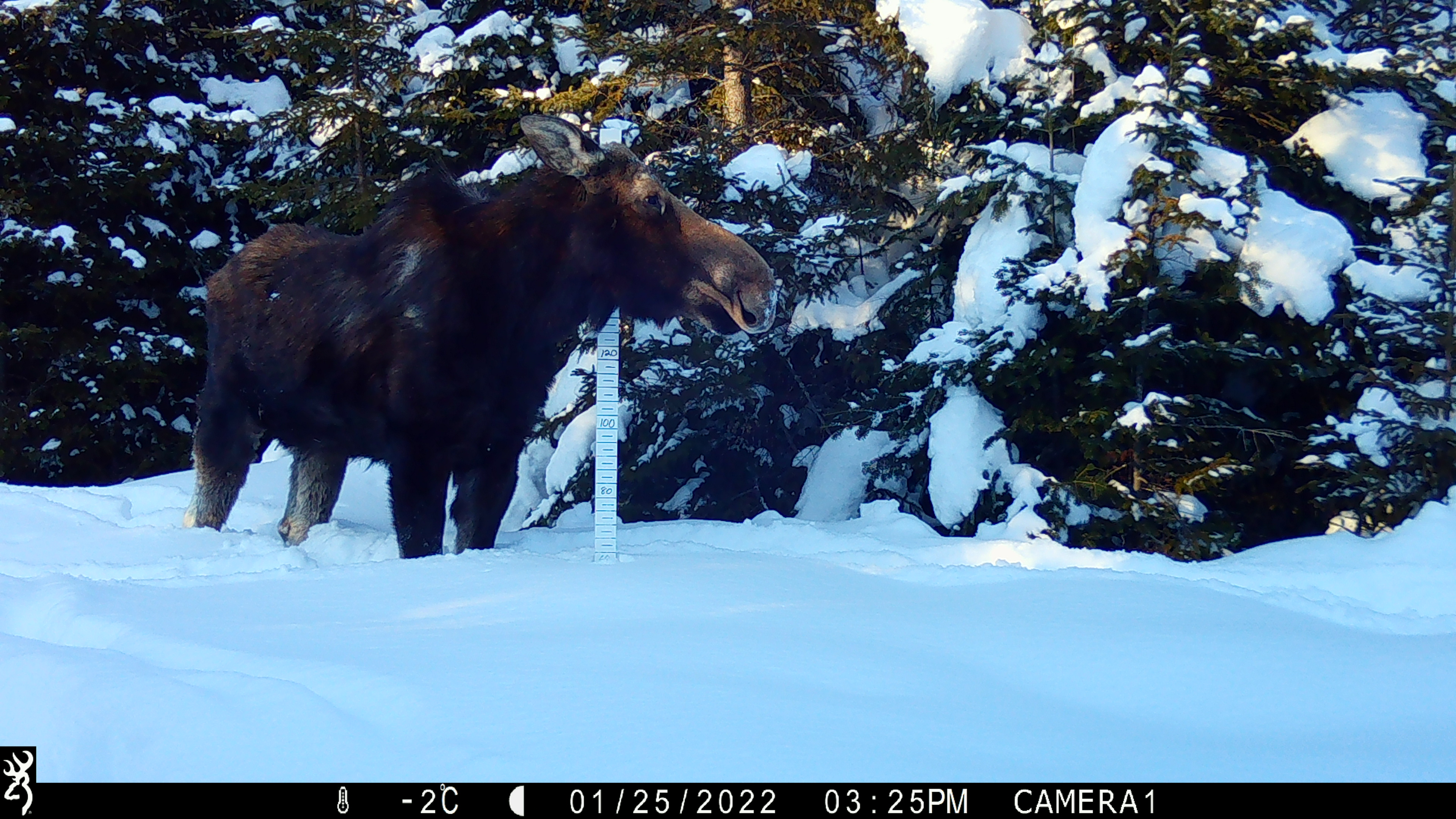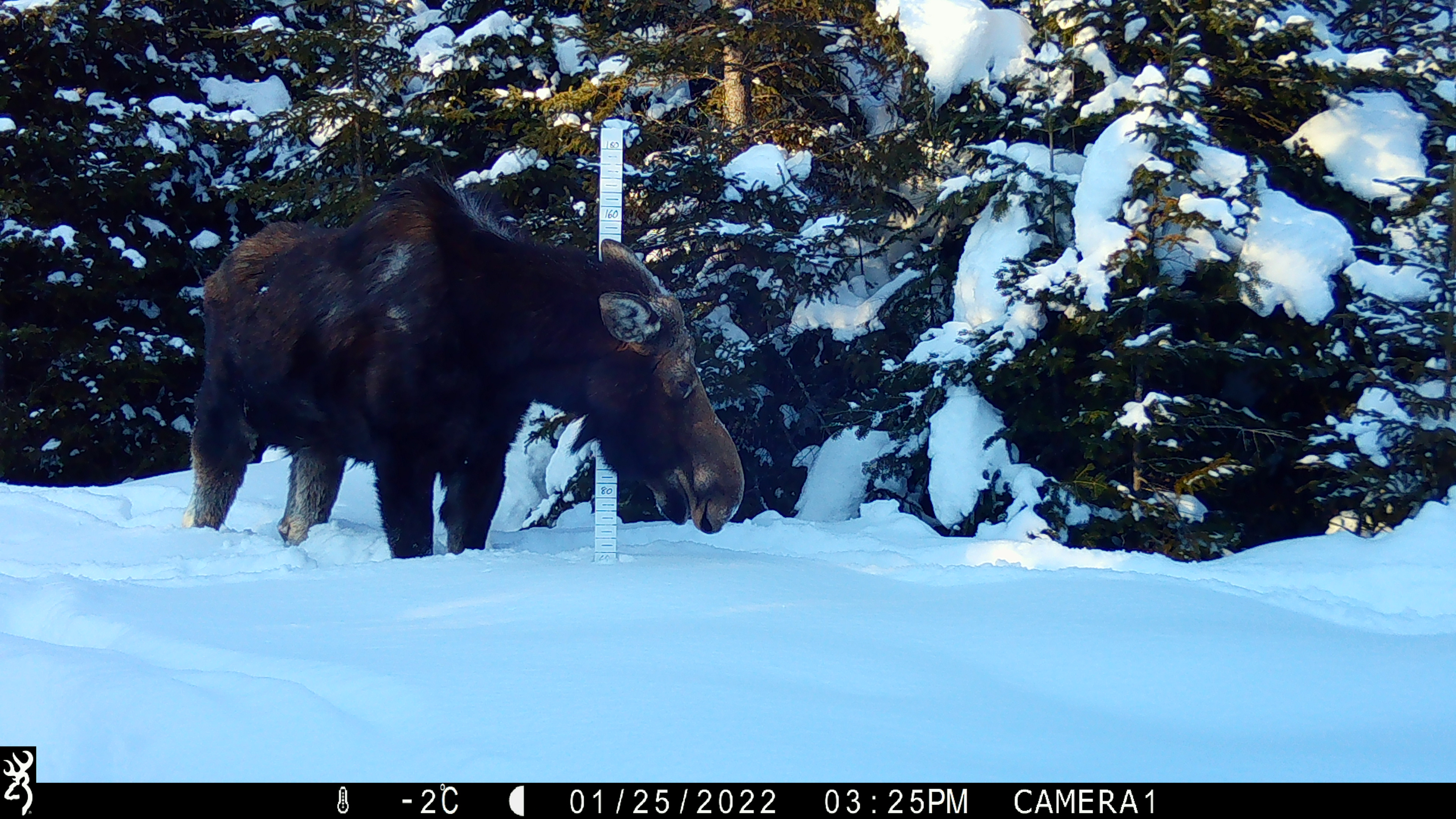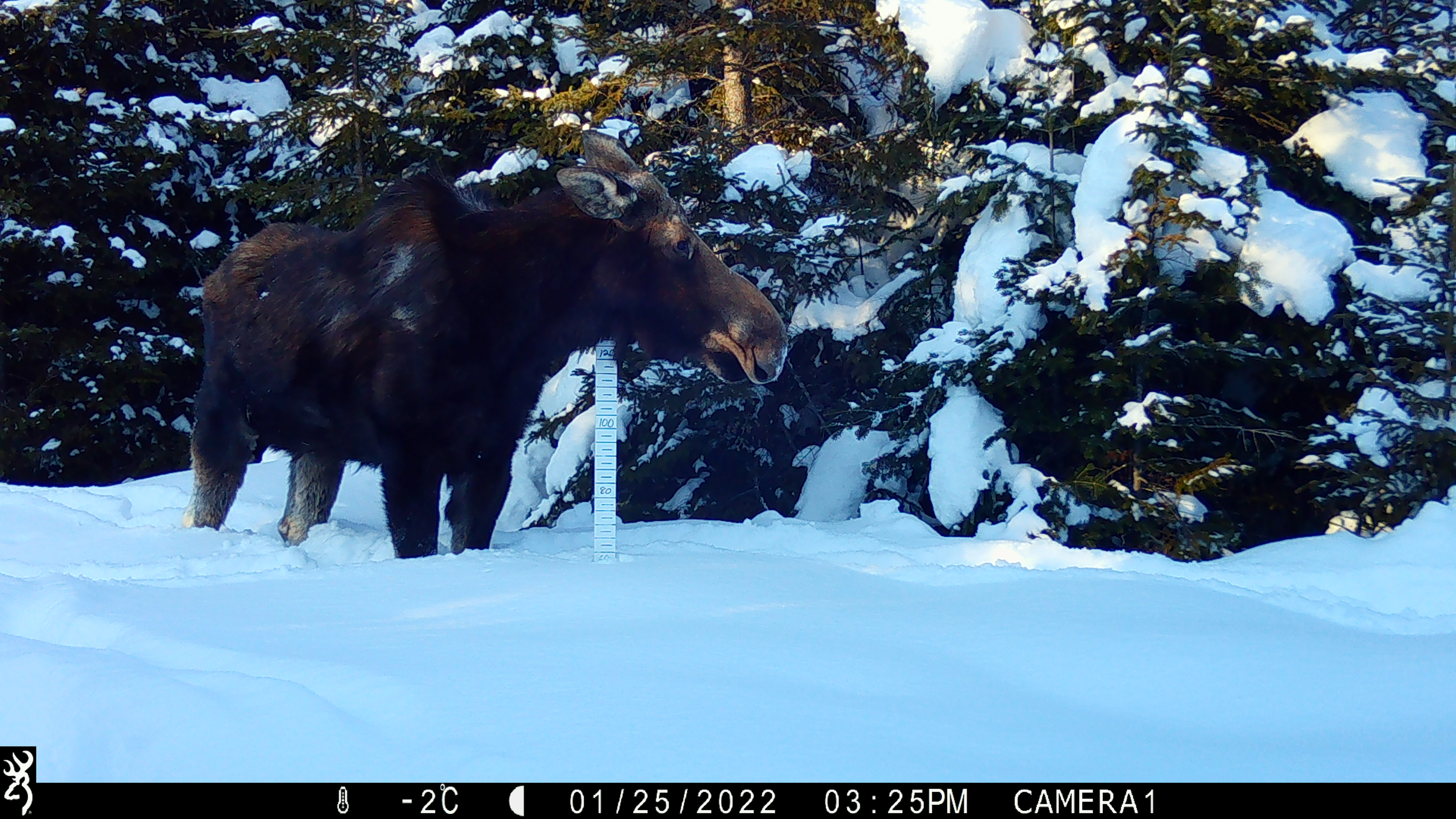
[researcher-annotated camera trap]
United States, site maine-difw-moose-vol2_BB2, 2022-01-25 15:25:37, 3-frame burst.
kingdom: Animalia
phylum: Chordata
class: Mammalia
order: Artiodactyla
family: Cervidae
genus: Alces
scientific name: Alces alces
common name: moose